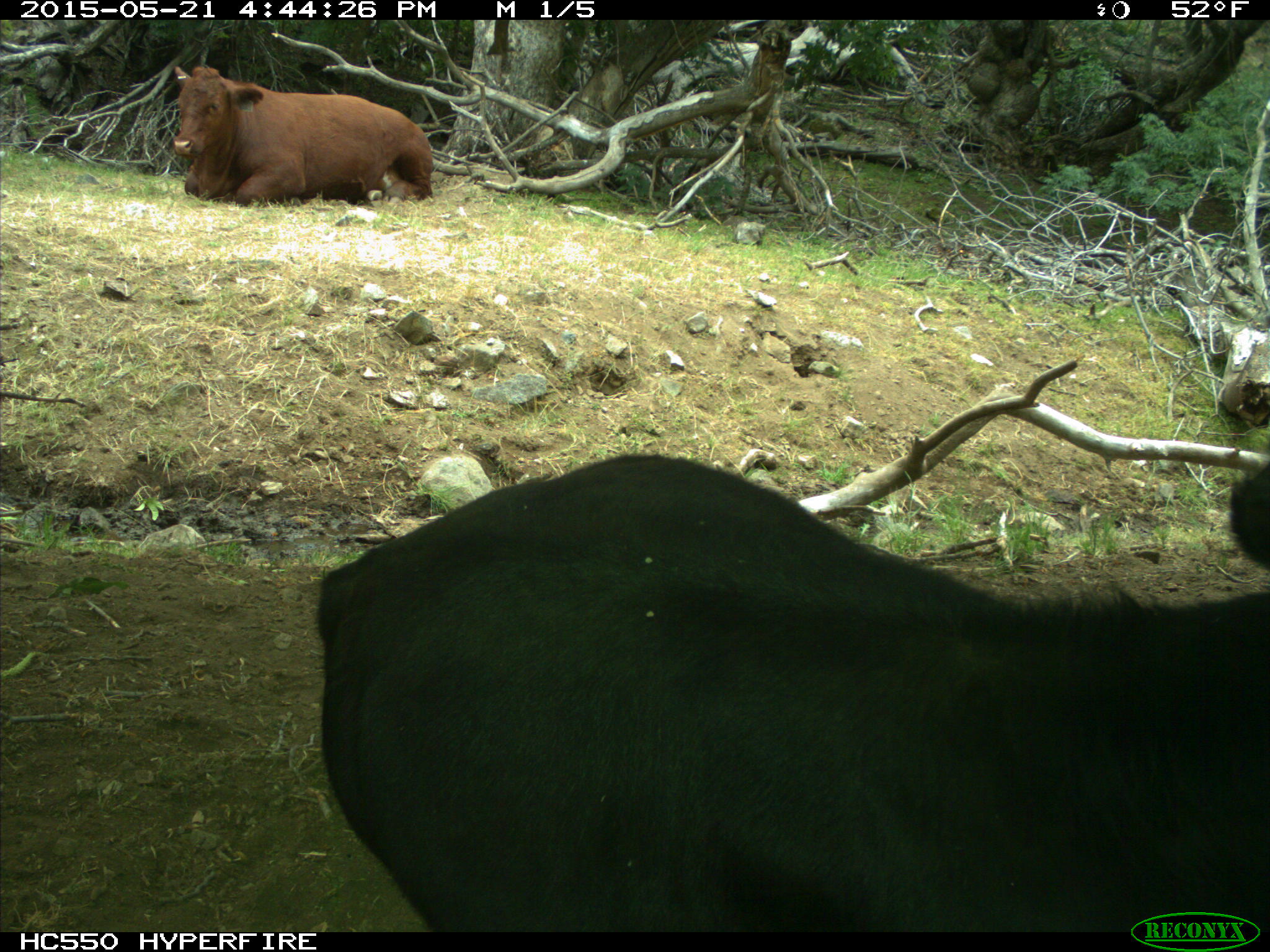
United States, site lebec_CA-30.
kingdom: Animalia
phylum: Chordata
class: Mammalia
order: Artiodactyla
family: Bovidae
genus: Bos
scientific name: Bos taurus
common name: domestic cow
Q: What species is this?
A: Bos taurus (domestic cow).